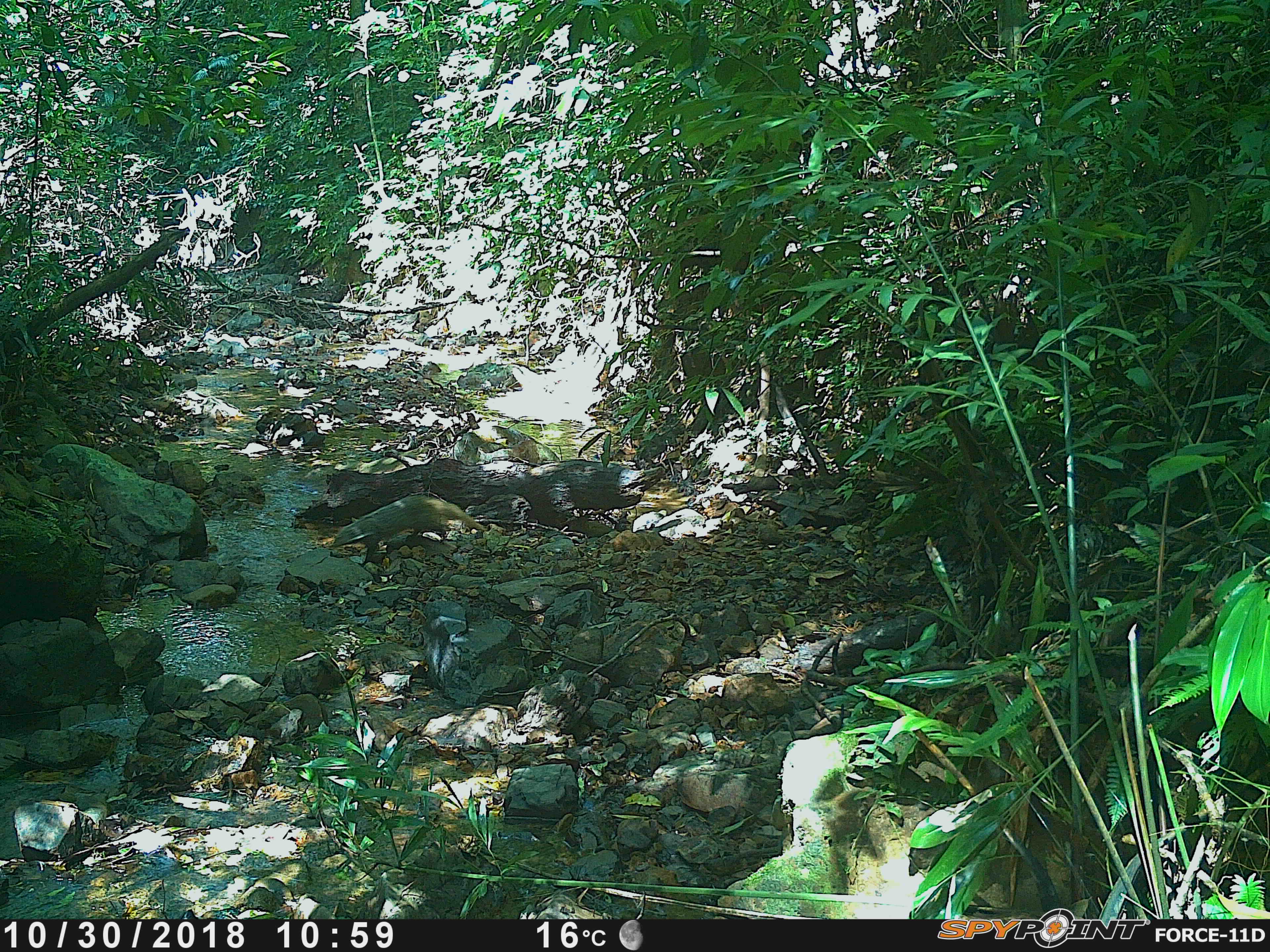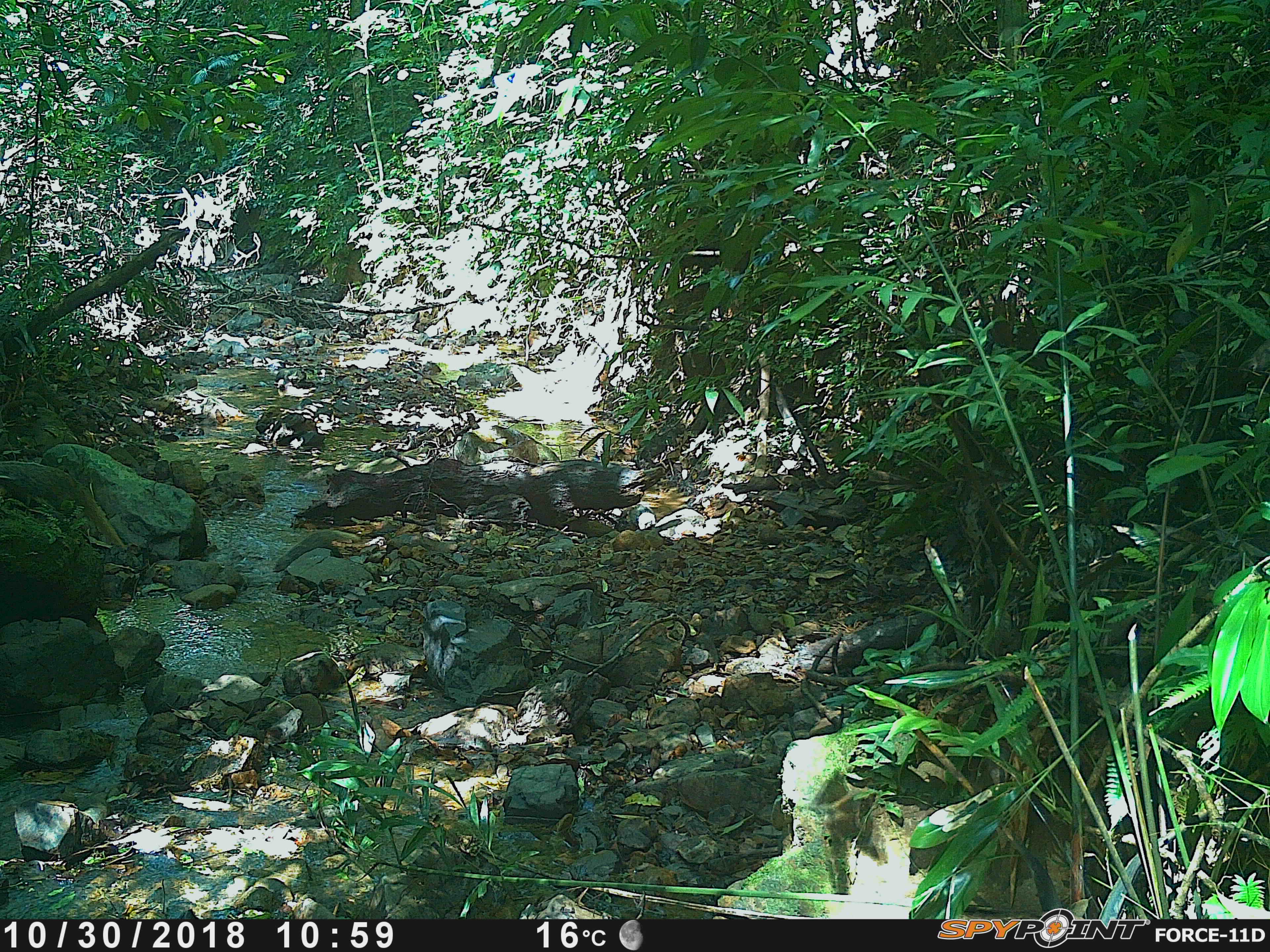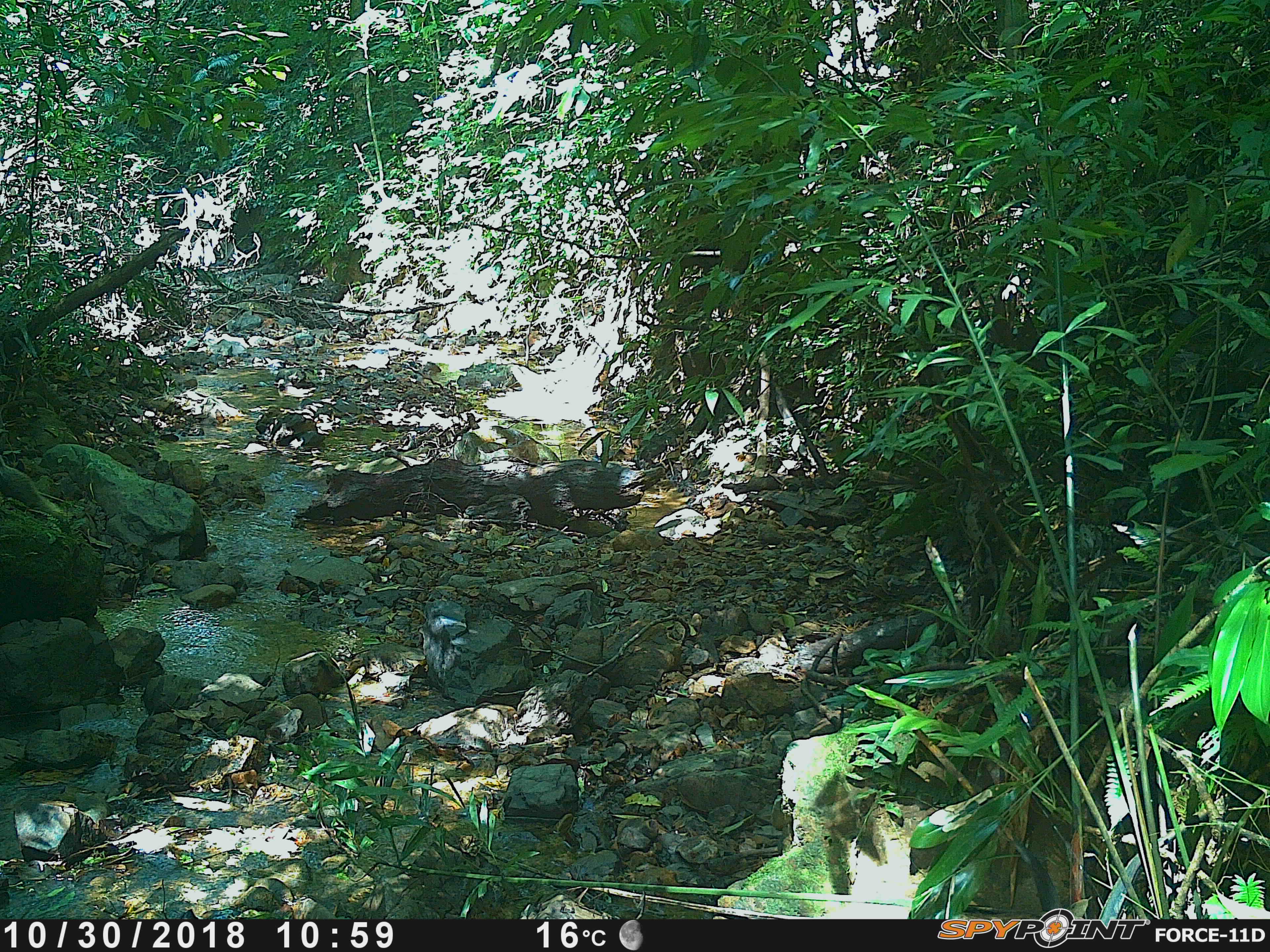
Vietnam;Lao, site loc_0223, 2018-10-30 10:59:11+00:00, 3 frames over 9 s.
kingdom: Animalia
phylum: Chordata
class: Mammalia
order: Carnivora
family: Herpestidae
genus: Urva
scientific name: Urva urva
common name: crab-eating mongoose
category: crab eating mongoose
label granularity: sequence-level